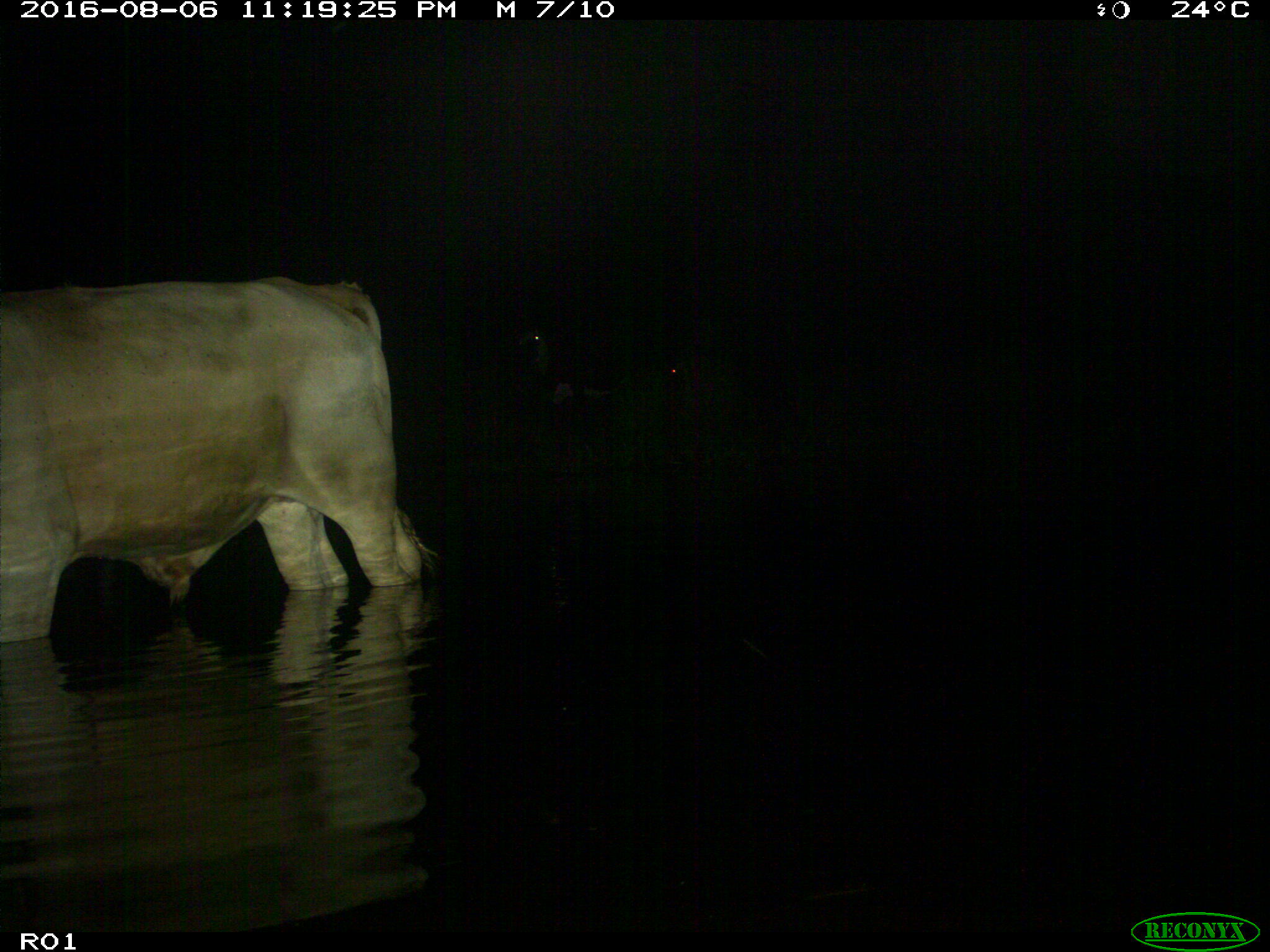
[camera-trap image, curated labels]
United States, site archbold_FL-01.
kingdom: Animalia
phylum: Chordata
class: Mammalia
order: Artiodactyla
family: Bovidae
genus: Bos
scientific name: Bos taurus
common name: domestic cow